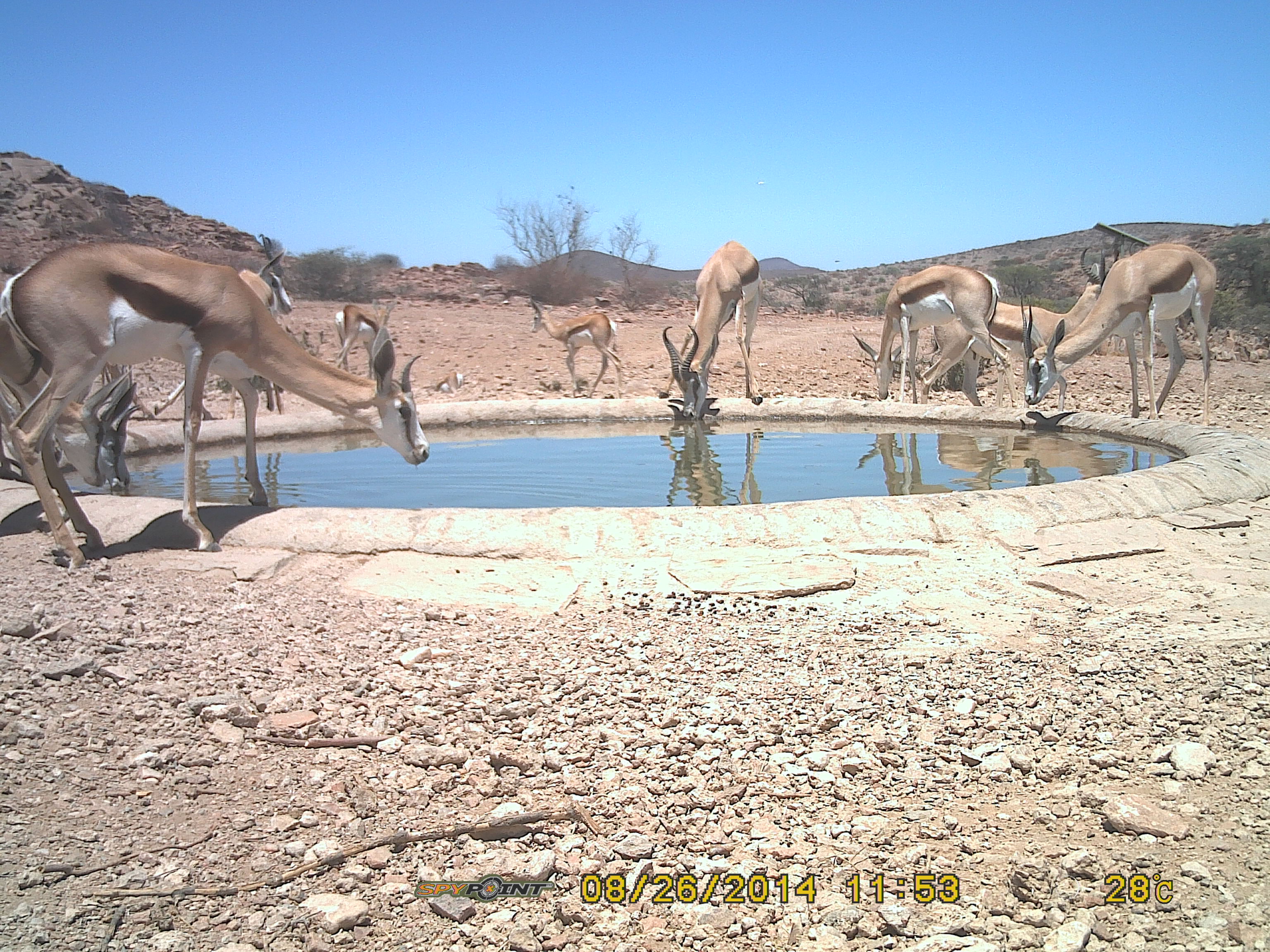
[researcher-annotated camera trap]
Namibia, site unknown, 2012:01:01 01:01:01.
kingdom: Animalia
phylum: Chordata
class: Mammalia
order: Artiodactyla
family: Bovidae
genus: Antidorcas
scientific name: Antidorcas marsupialis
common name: springbok